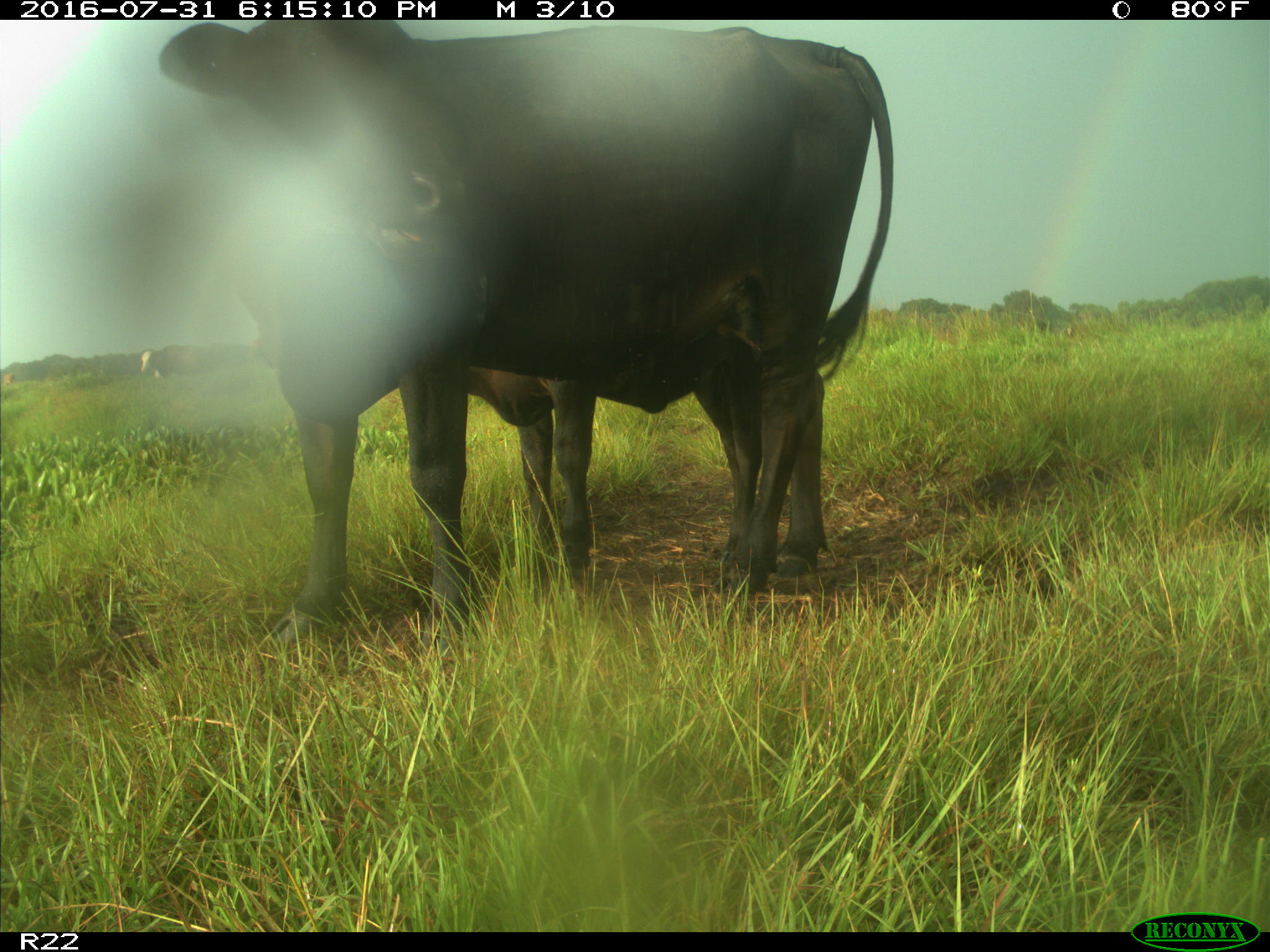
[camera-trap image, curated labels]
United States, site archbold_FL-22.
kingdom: Animalia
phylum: Chordata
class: Mammalia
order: Artiodactyla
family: Bovidae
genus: Bos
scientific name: Bos taurus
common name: domestic cow